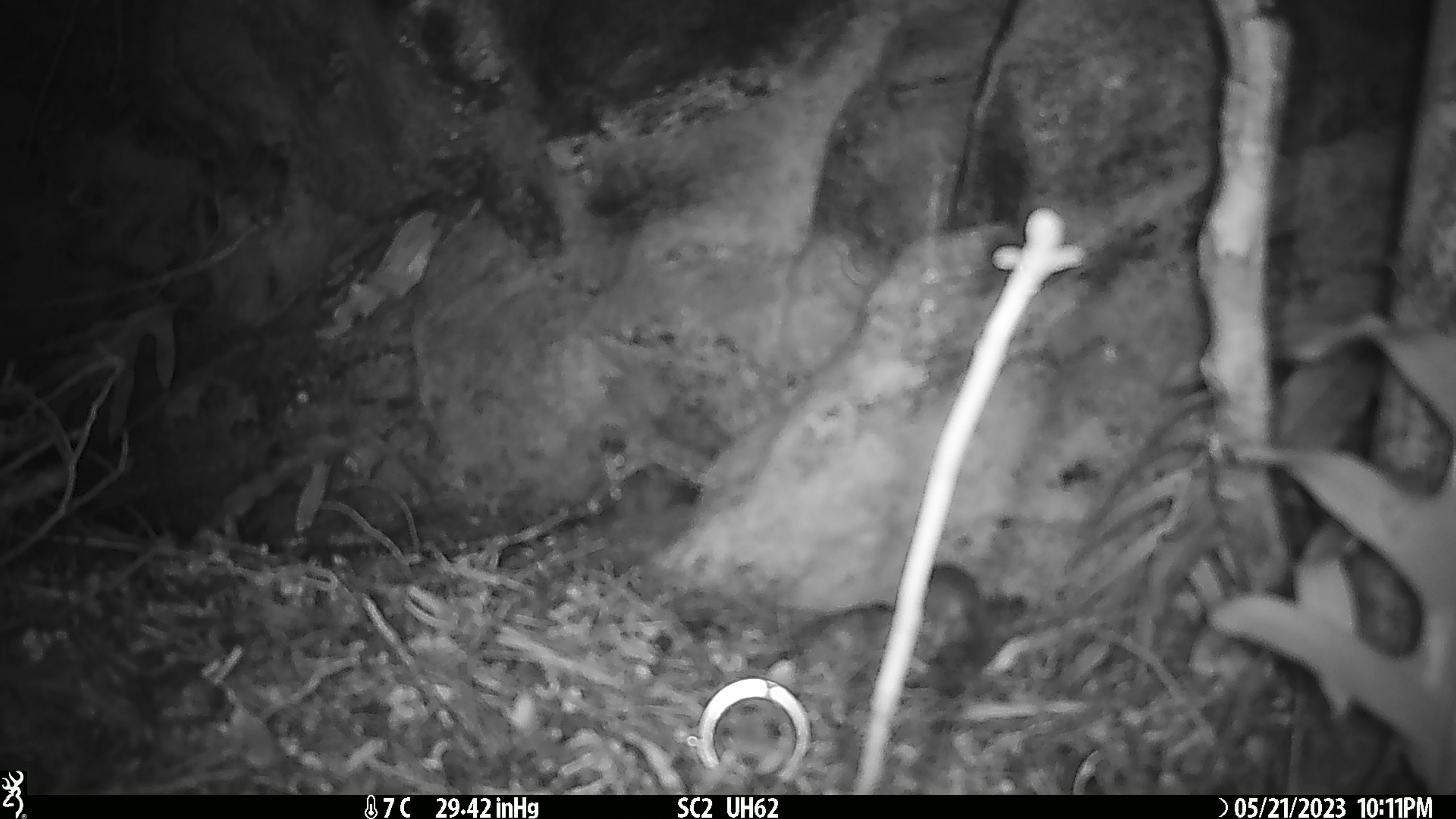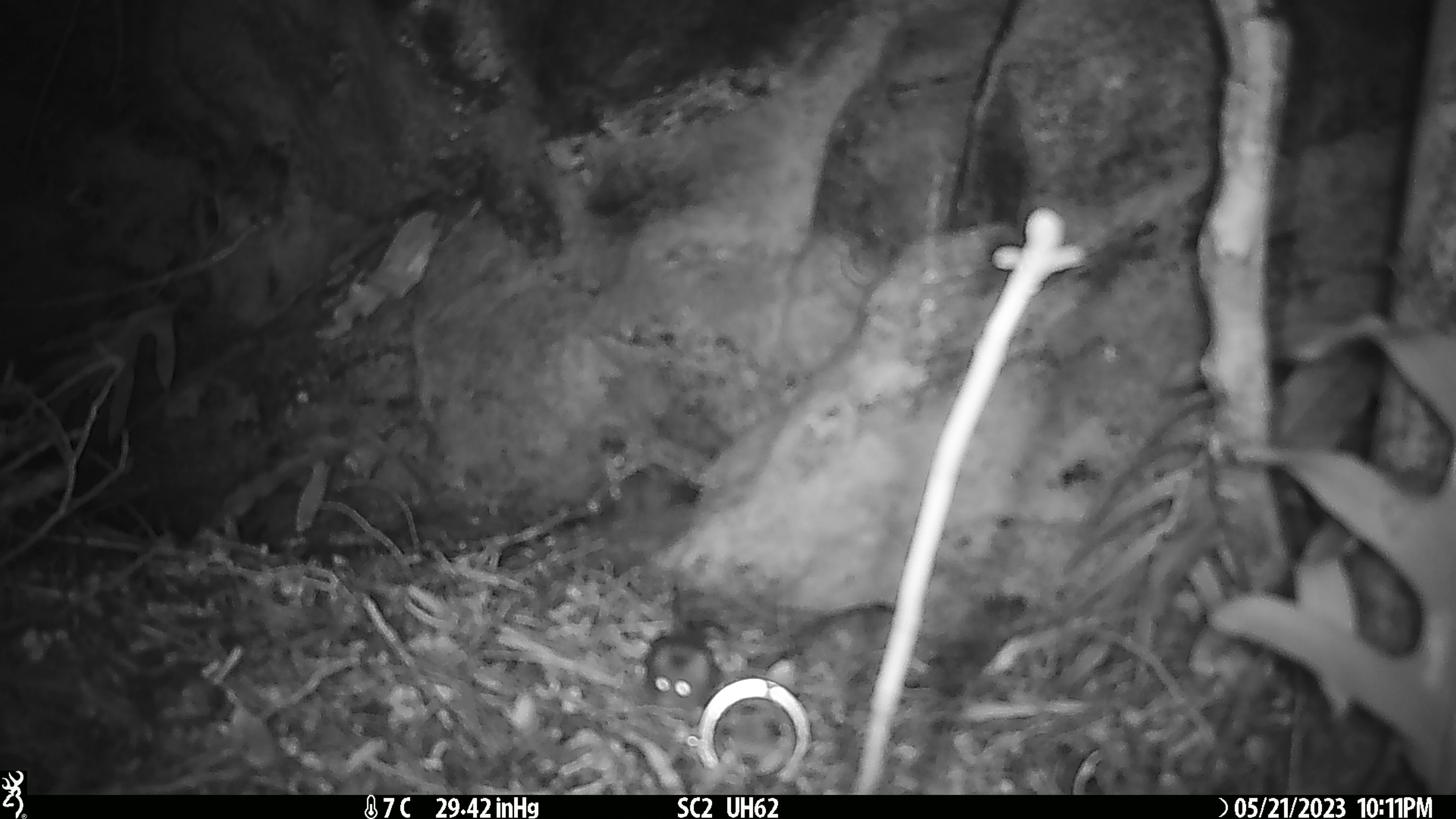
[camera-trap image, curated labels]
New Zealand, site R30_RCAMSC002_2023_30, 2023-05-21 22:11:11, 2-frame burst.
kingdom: Animalia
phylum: Chordata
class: Mammalia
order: Rodentia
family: Muridae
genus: Mus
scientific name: Mus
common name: mouse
Mouse (Mus).